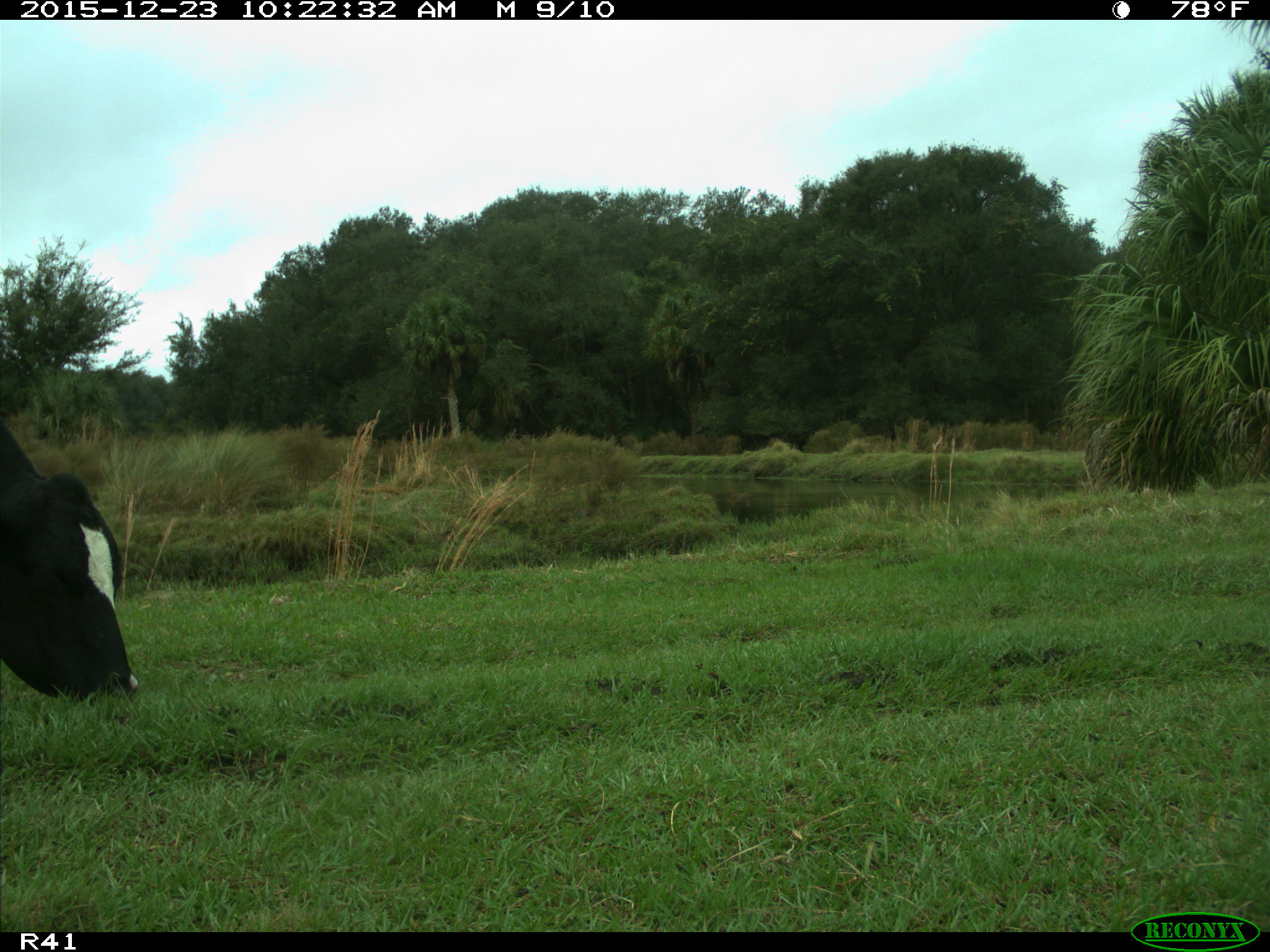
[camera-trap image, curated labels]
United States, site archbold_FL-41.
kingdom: Animalia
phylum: Chordata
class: Mammalia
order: Artiodactyla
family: Bovidae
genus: Bos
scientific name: Bos taurus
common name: domestic cow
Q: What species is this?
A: Bos taurus (domestic cow).